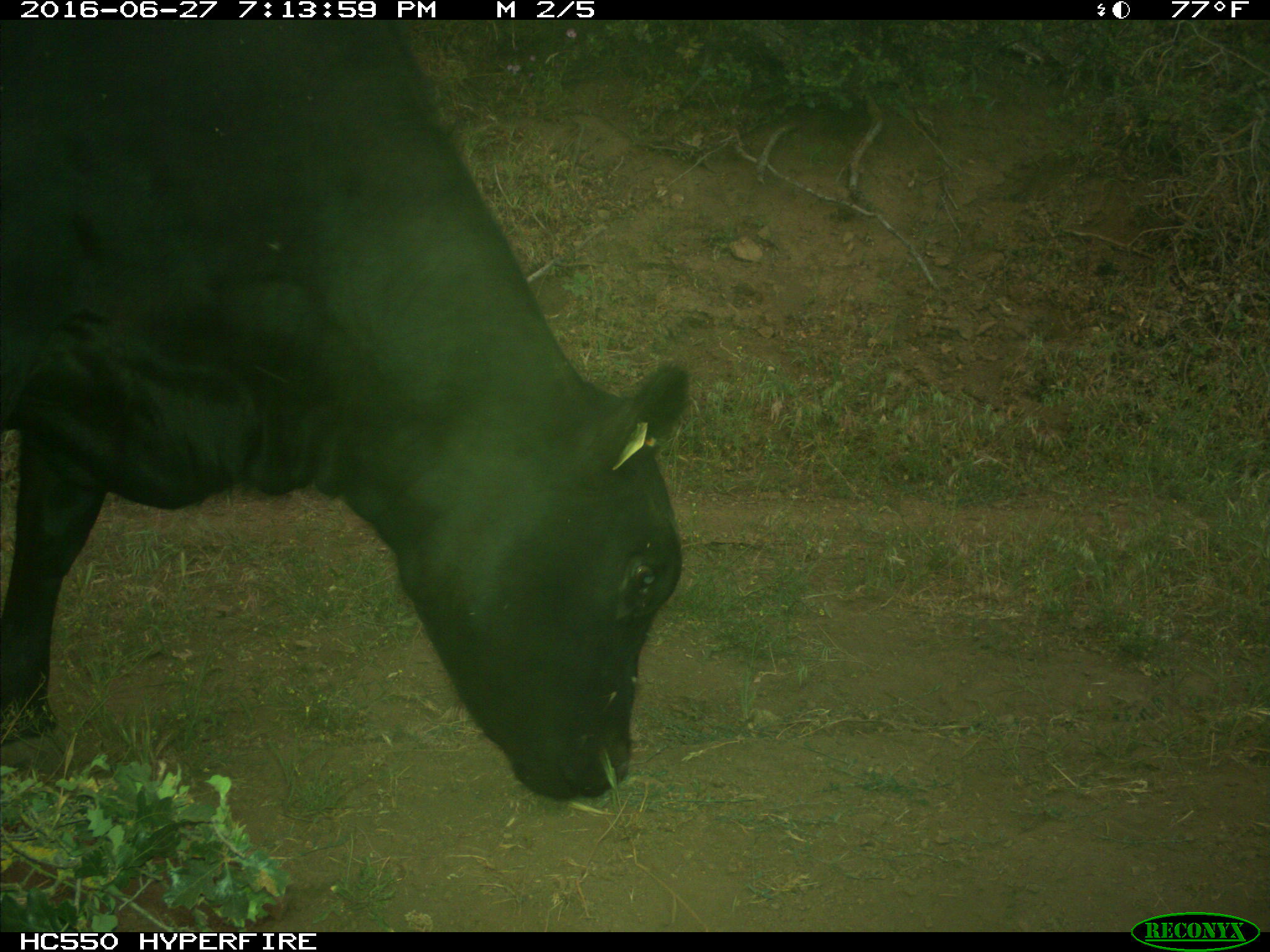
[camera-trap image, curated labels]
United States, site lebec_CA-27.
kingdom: Animalia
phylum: Chordata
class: Mammalia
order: Artiodactyla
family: Bovidae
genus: Bos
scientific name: Bos taurus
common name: domestic cow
Bos taurus (domestic cow).